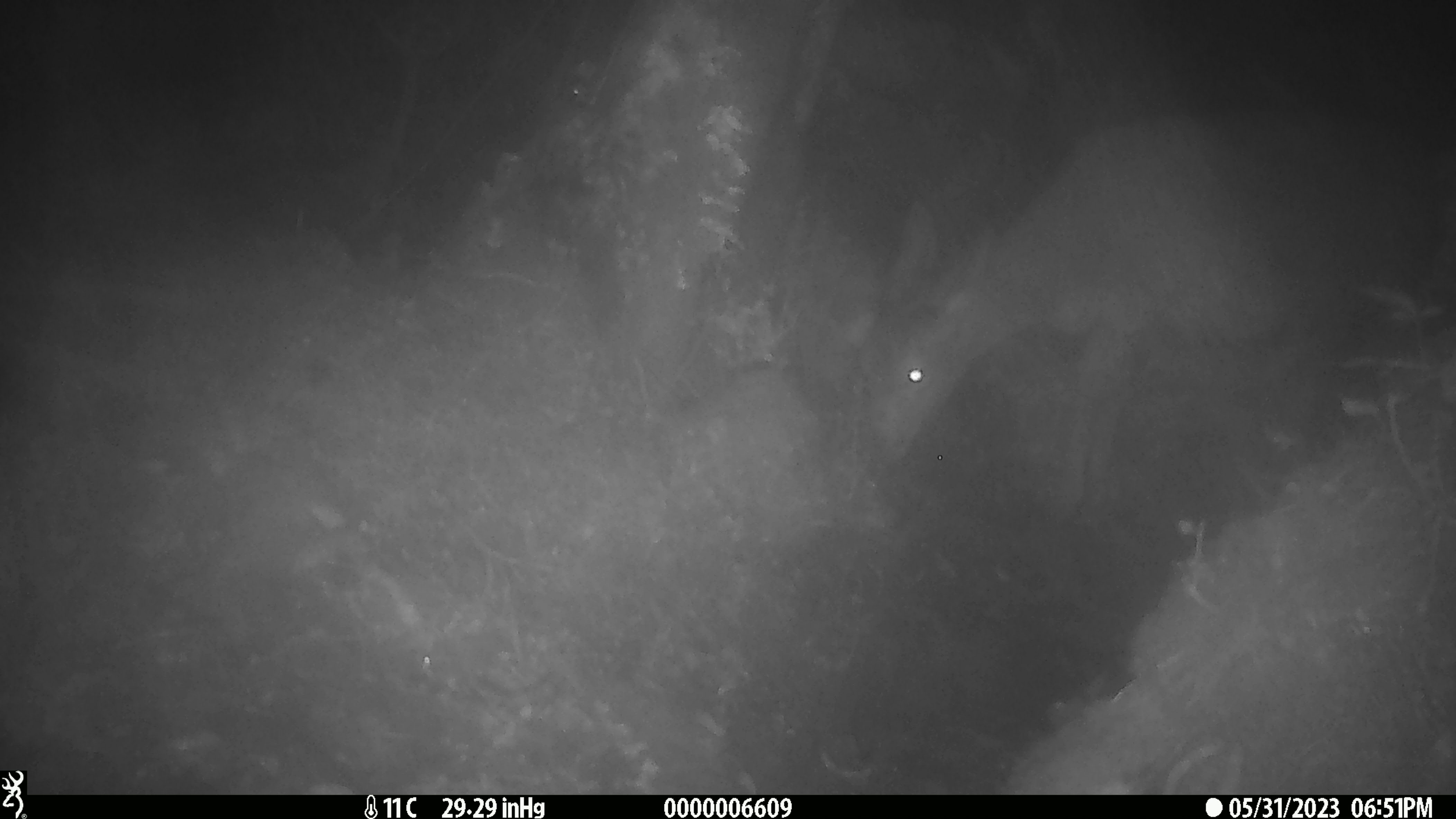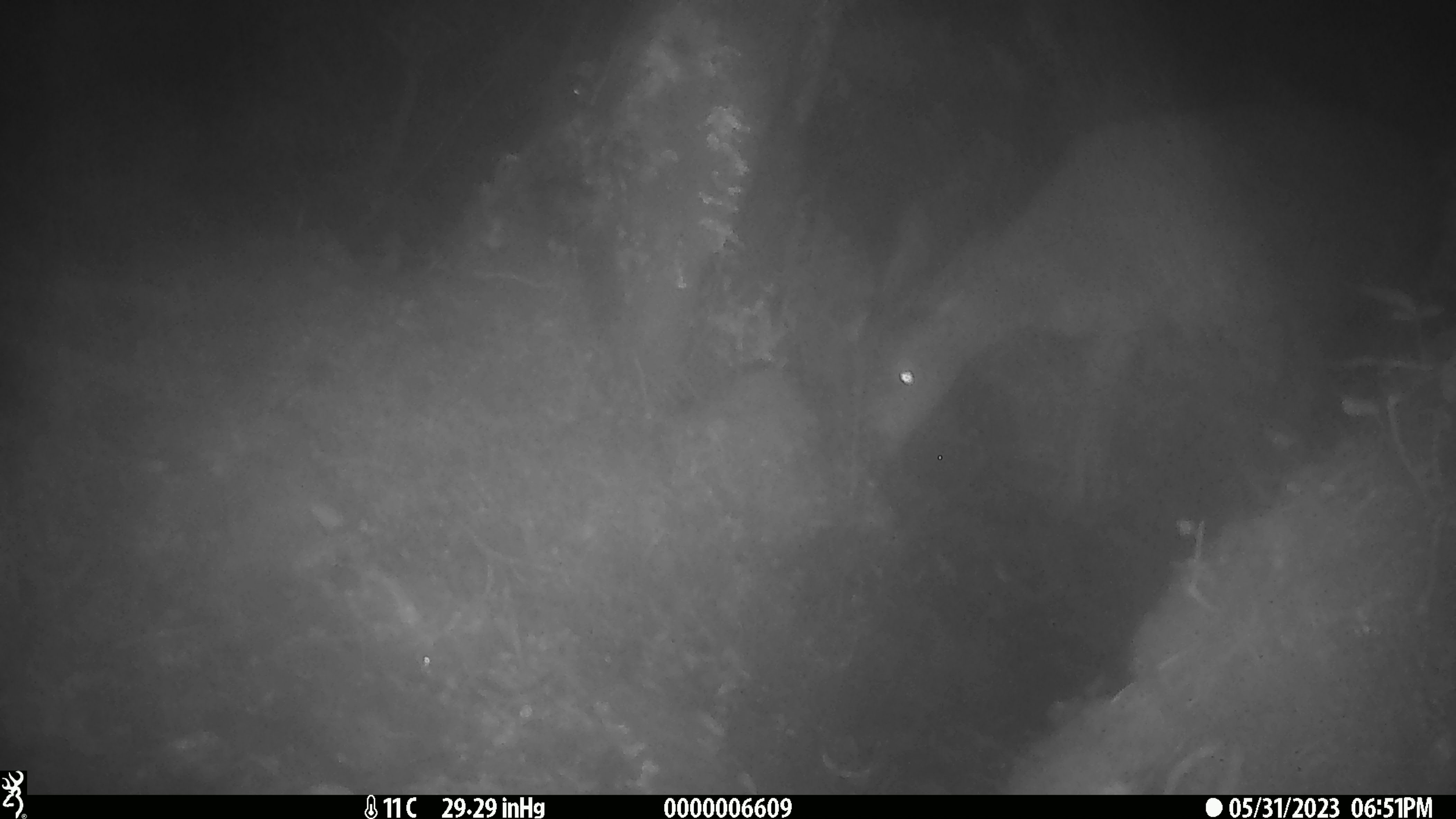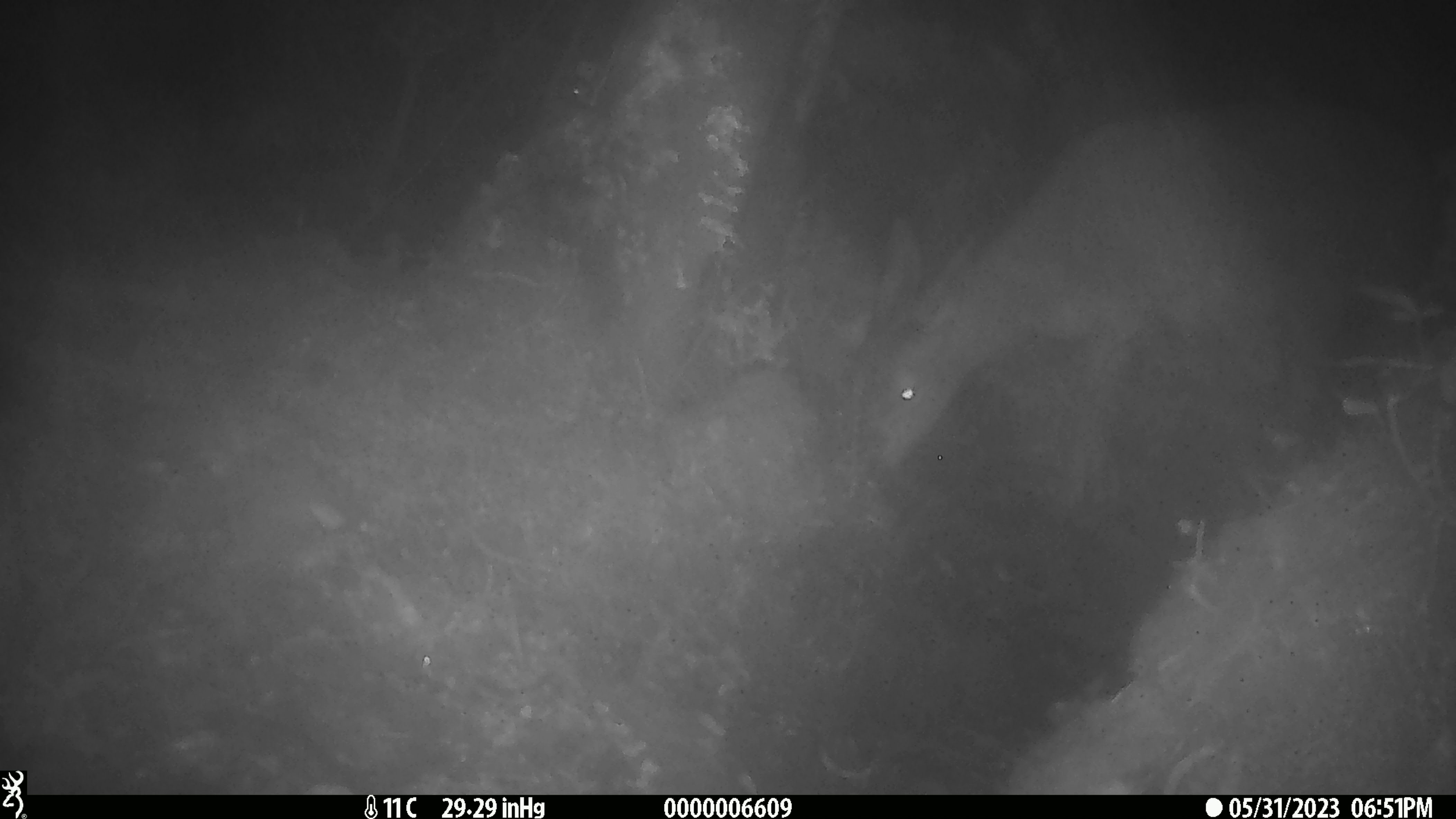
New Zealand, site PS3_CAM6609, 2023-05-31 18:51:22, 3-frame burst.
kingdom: Animalia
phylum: Chordata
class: Mammalia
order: Artiodactyla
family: Cervidae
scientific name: Cervidae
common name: deer